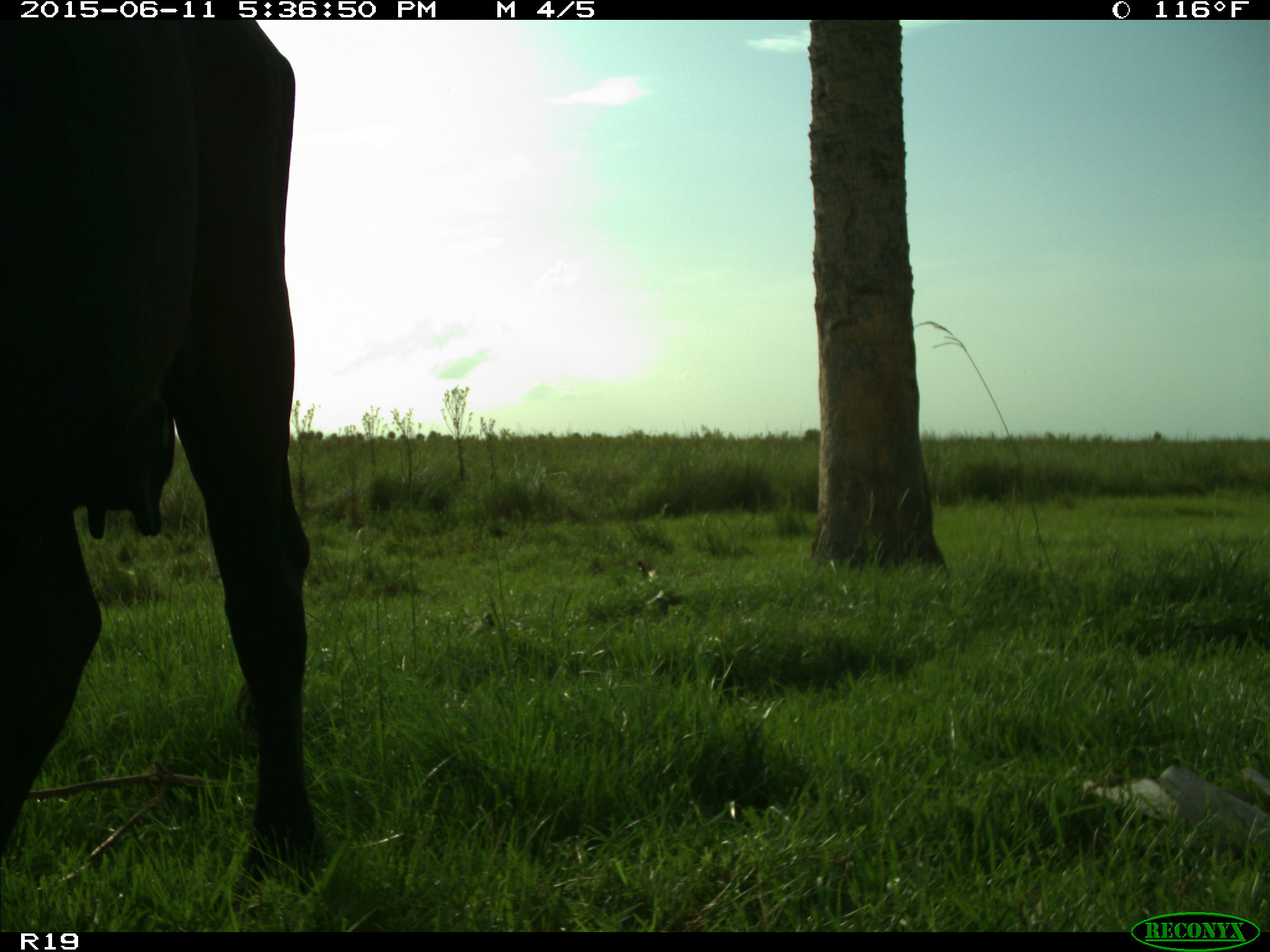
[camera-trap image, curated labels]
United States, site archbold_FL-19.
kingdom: Animalia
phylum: Chordata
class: Mammalia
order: Artiodactyla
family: Bovidae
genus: Bos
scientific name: Bos taurus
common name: domestic cow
Bos taurus (domestic cow).